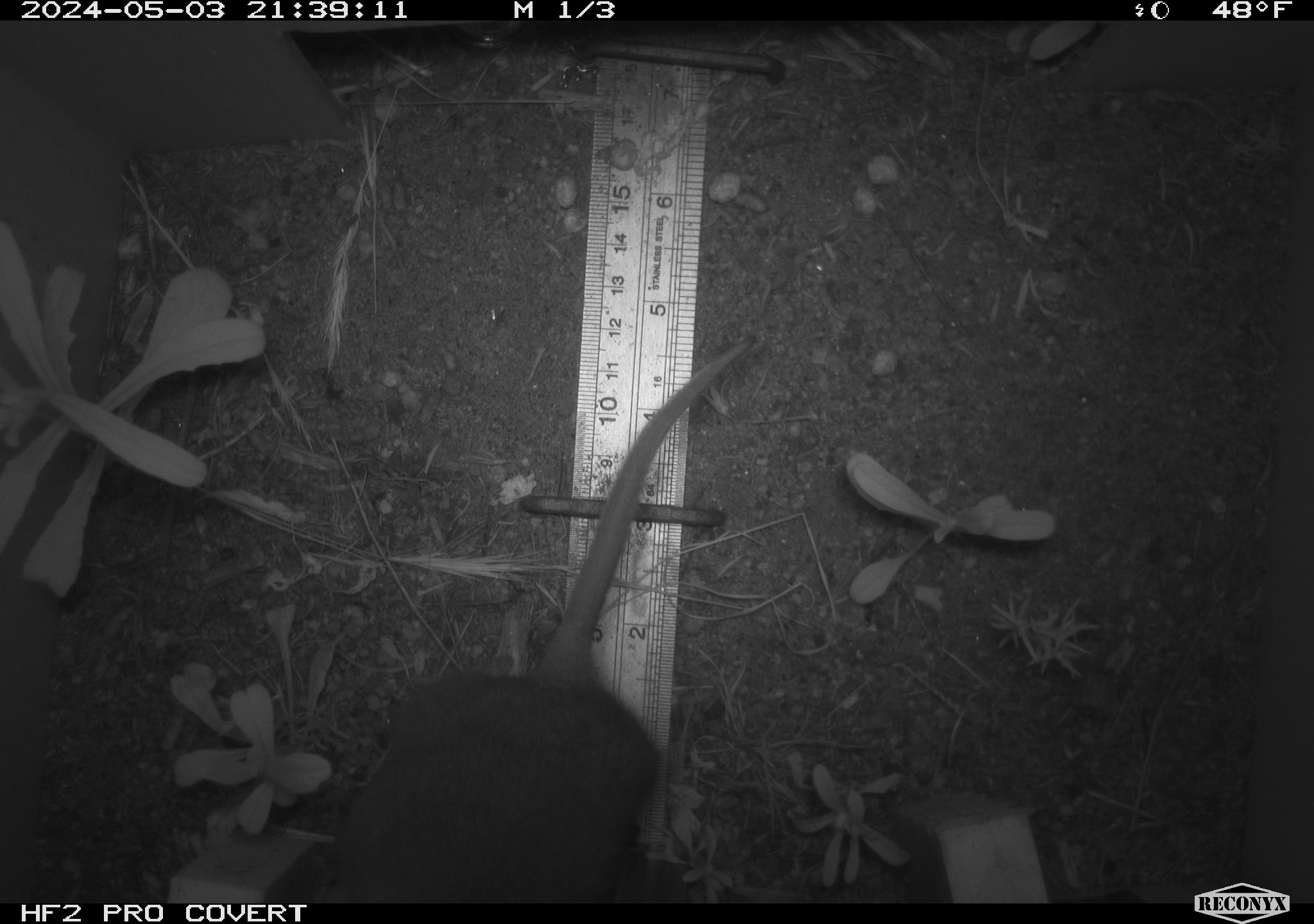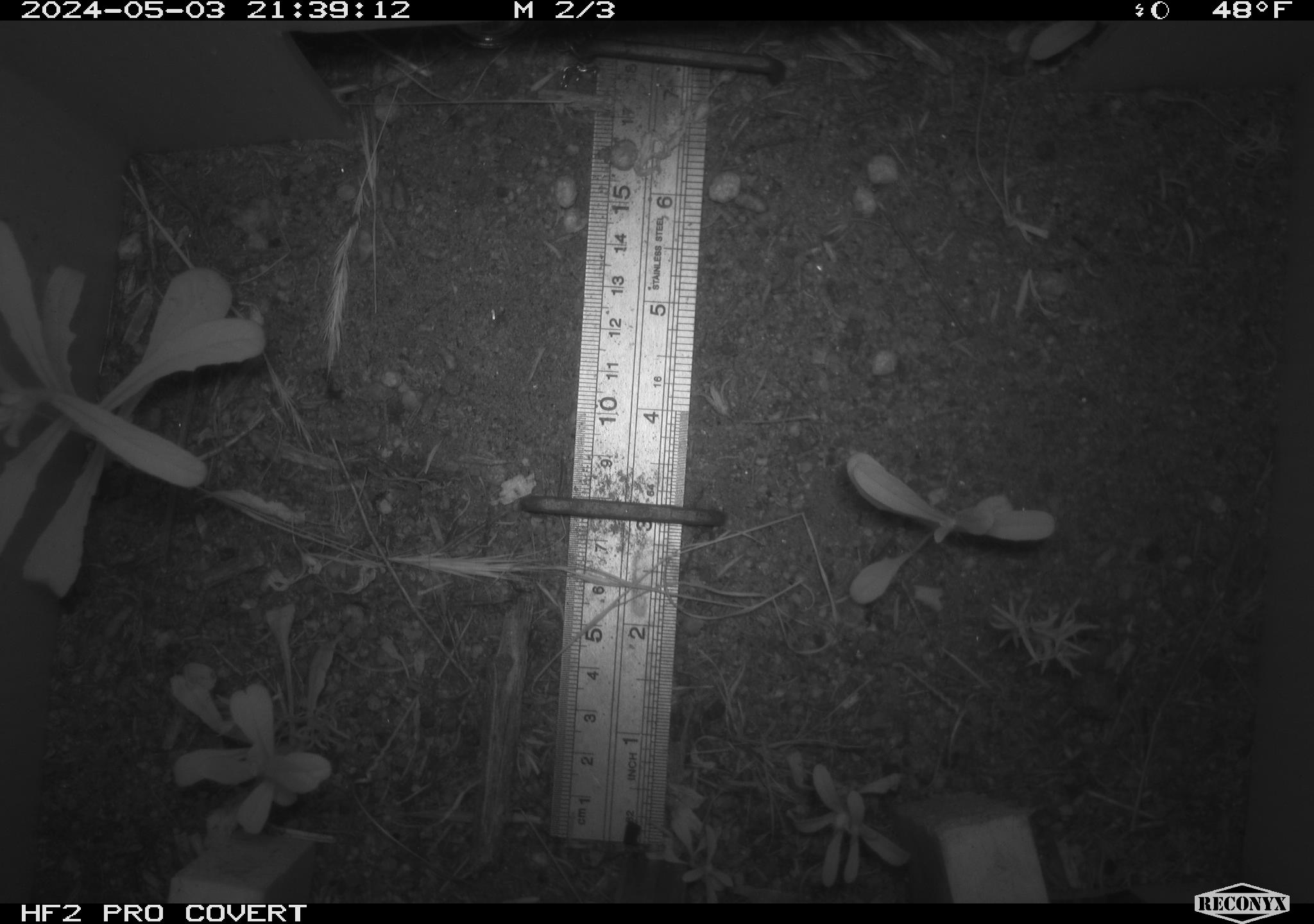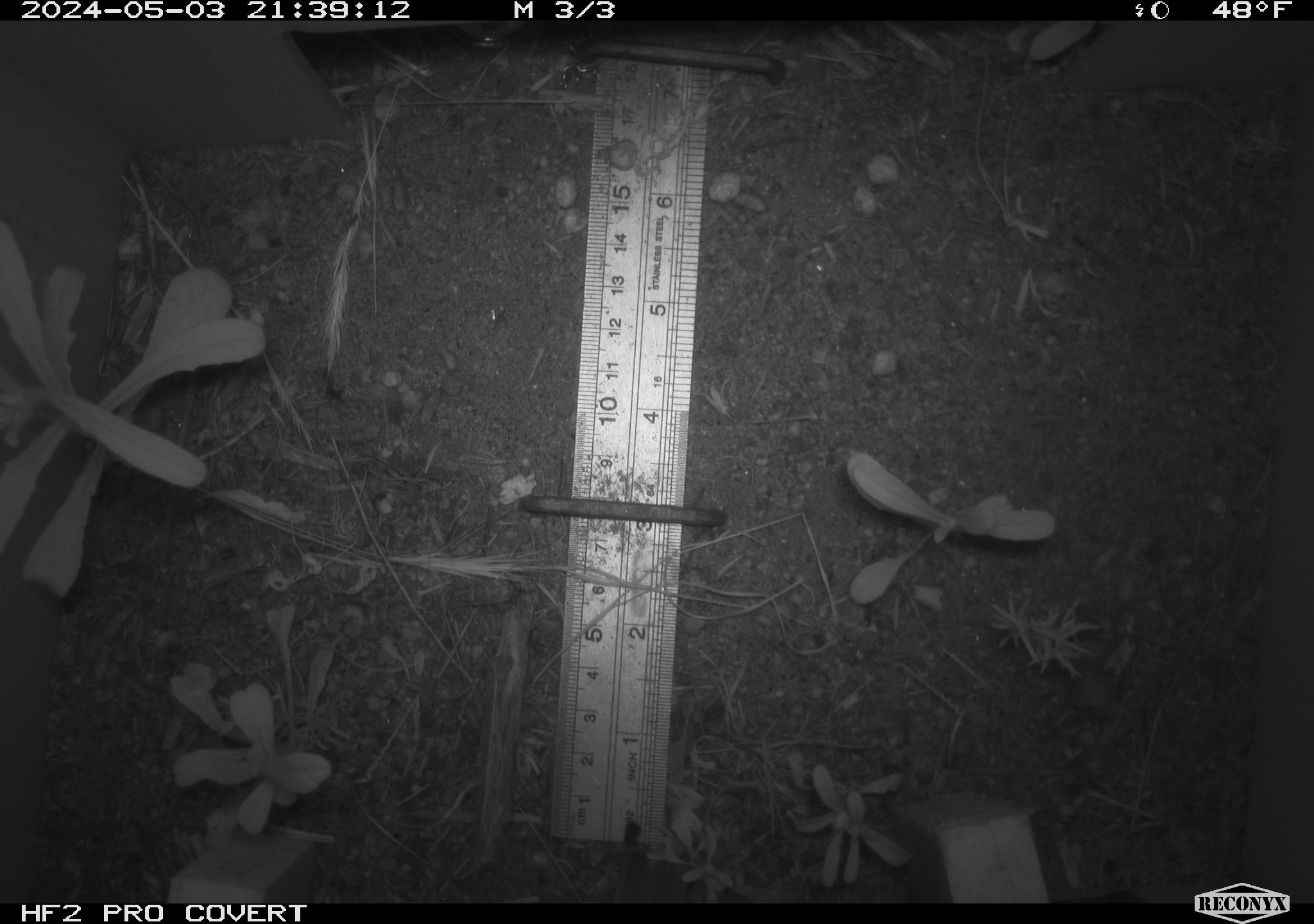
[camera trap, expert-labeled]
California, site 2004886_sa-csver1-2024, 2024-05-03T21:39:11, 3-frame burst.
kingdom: Animalia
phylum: Chordata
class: Mammalia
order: Rodentia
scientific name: Rodentia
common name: rodent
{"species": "rodent (Rodentia)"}